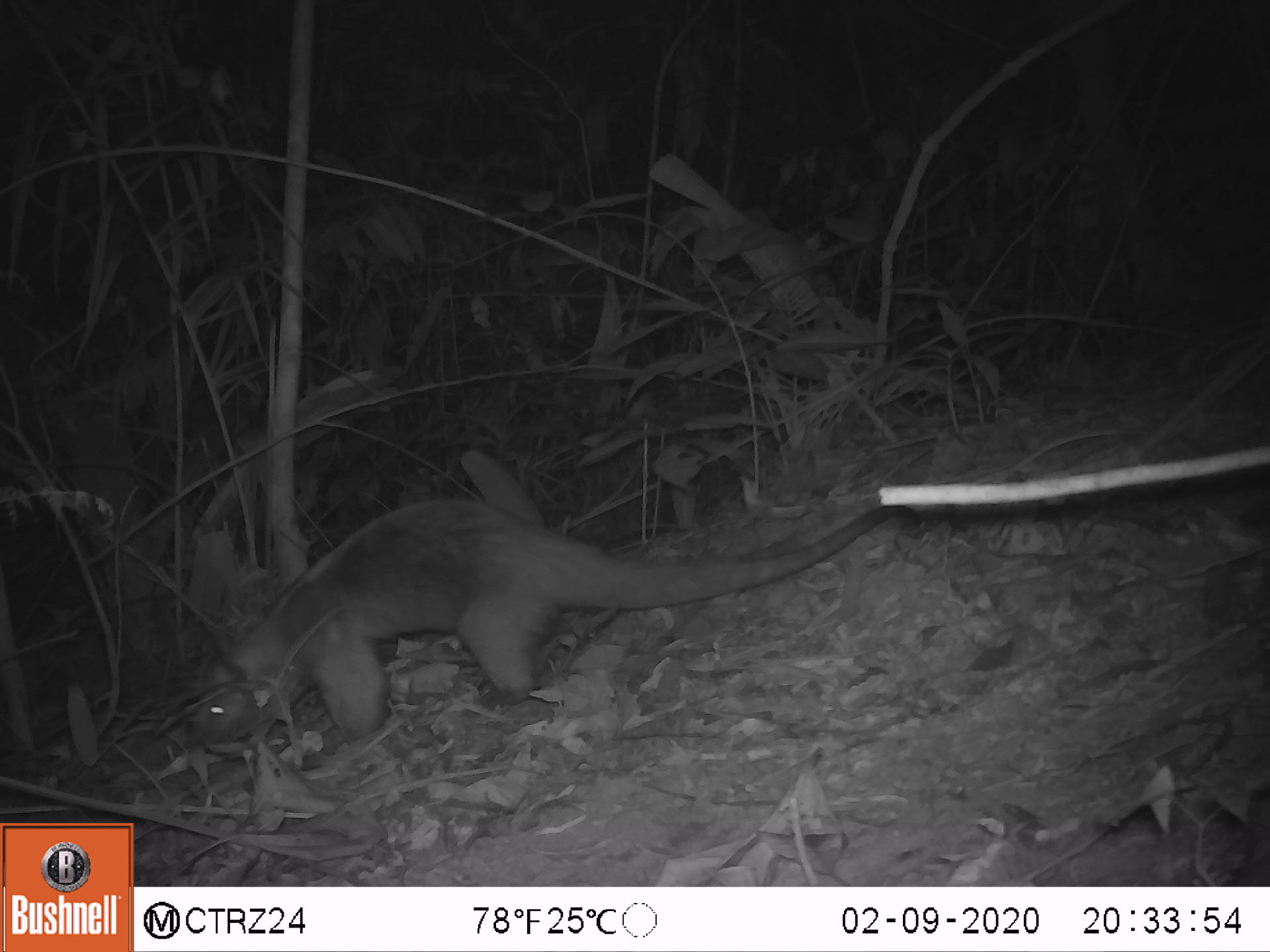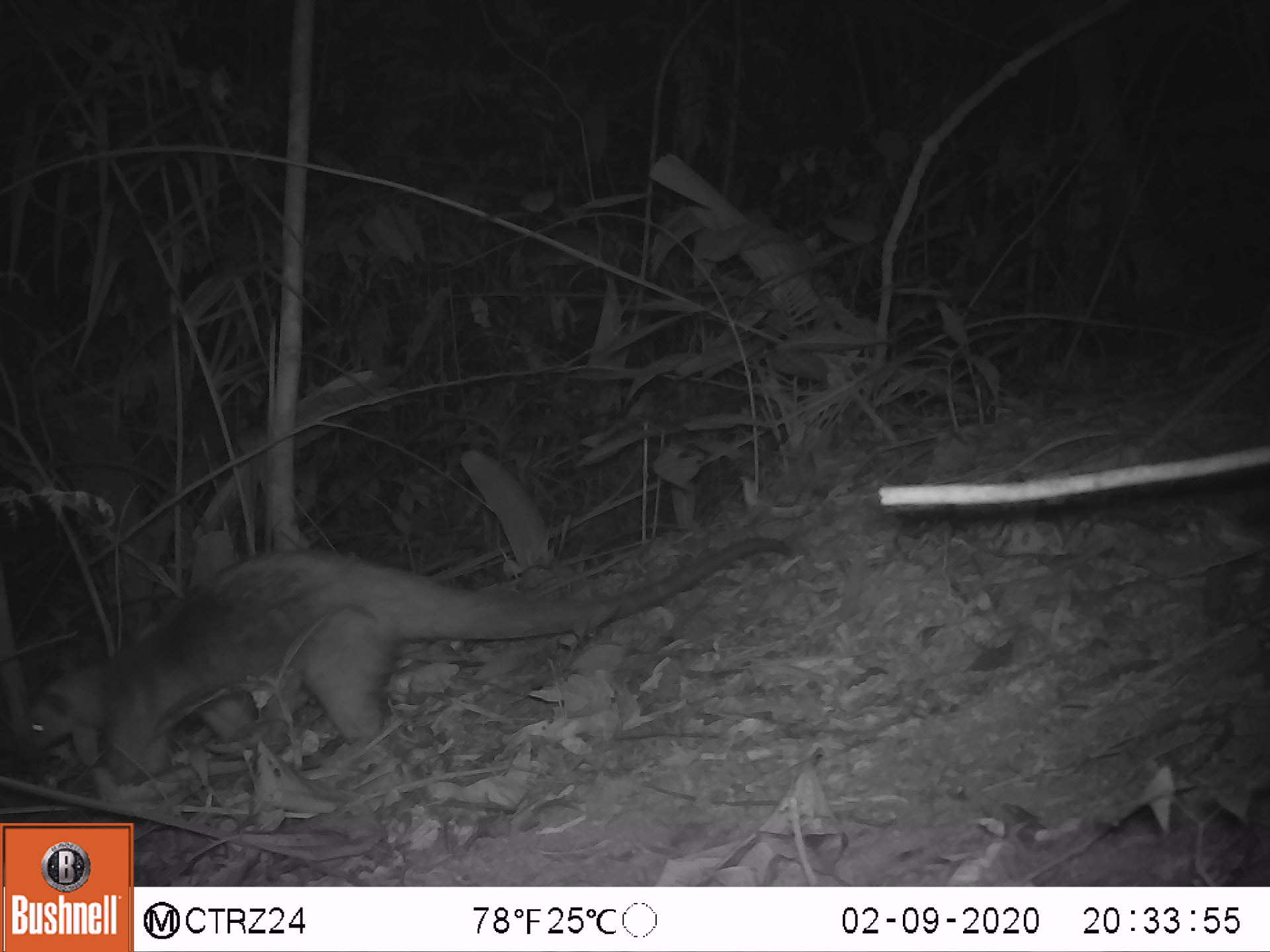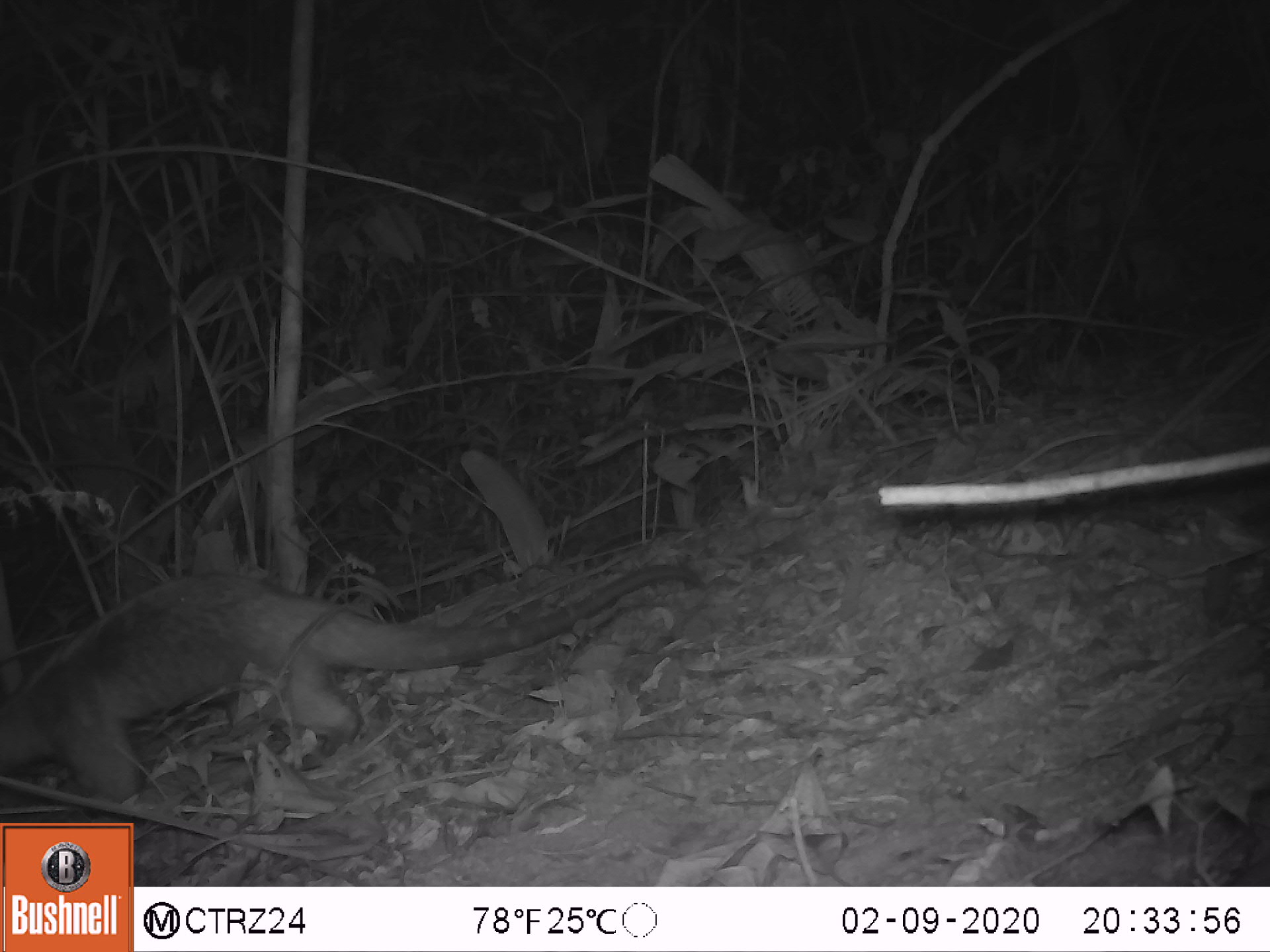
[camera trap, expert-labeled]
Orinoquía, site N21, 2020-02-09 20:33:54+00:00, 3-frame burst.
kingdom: Animalia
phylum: Chordata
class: Mammalia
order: Pilosa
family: Myrmecophagidae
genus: Tamandua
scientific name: Tamandua tetradactyla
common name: southern tamandua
Southern tamandua (Tamandua tetradactyla).